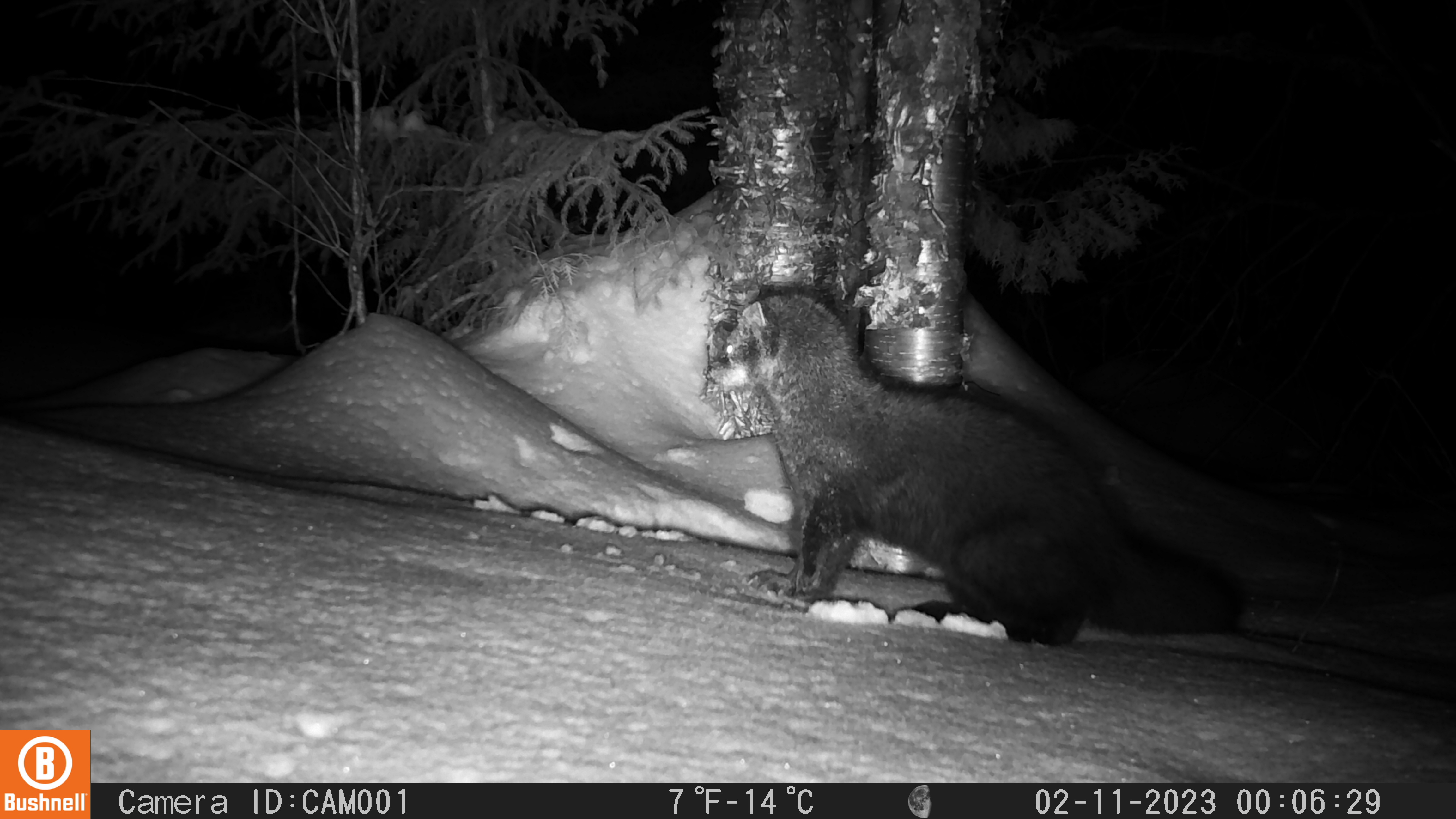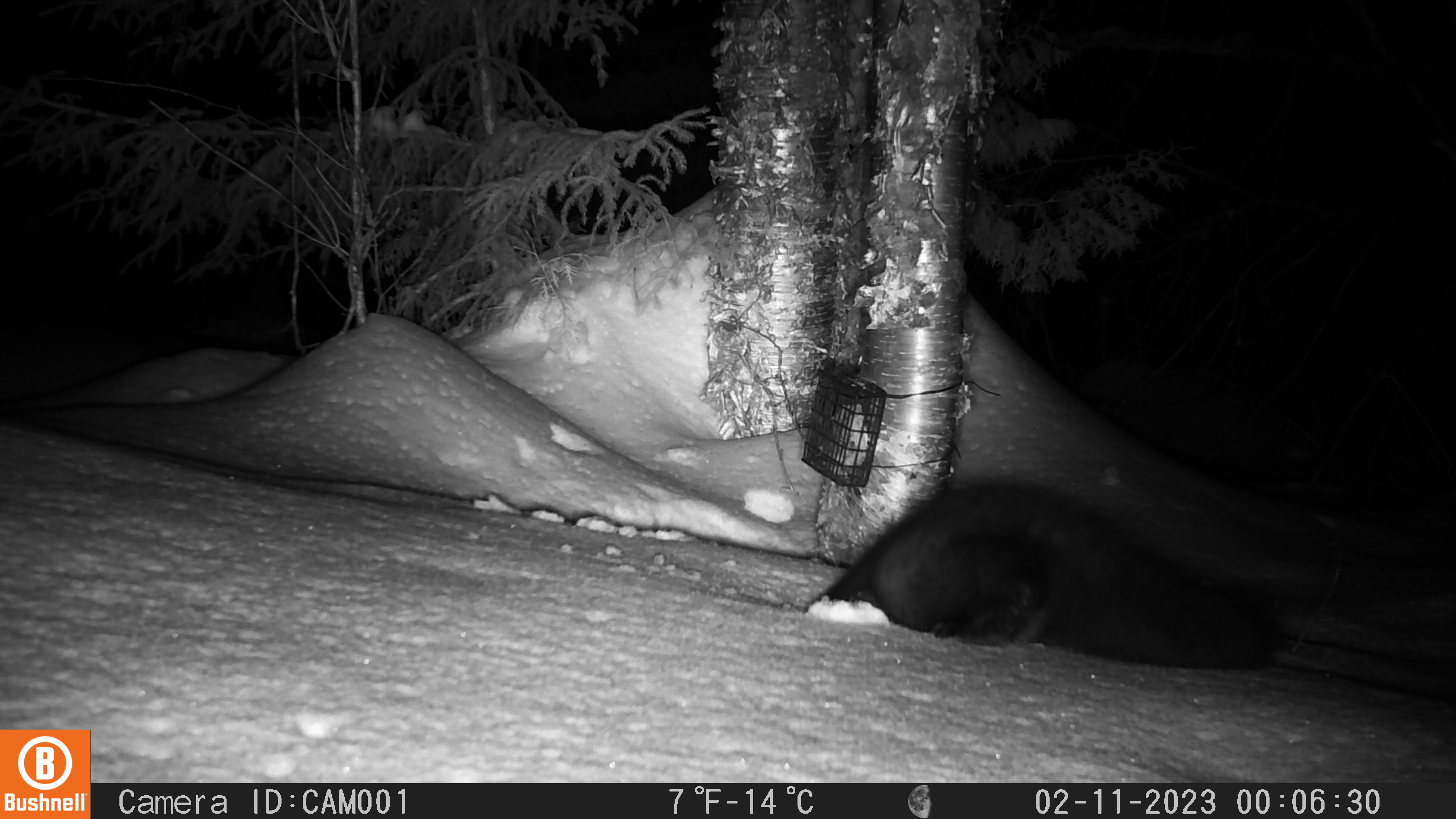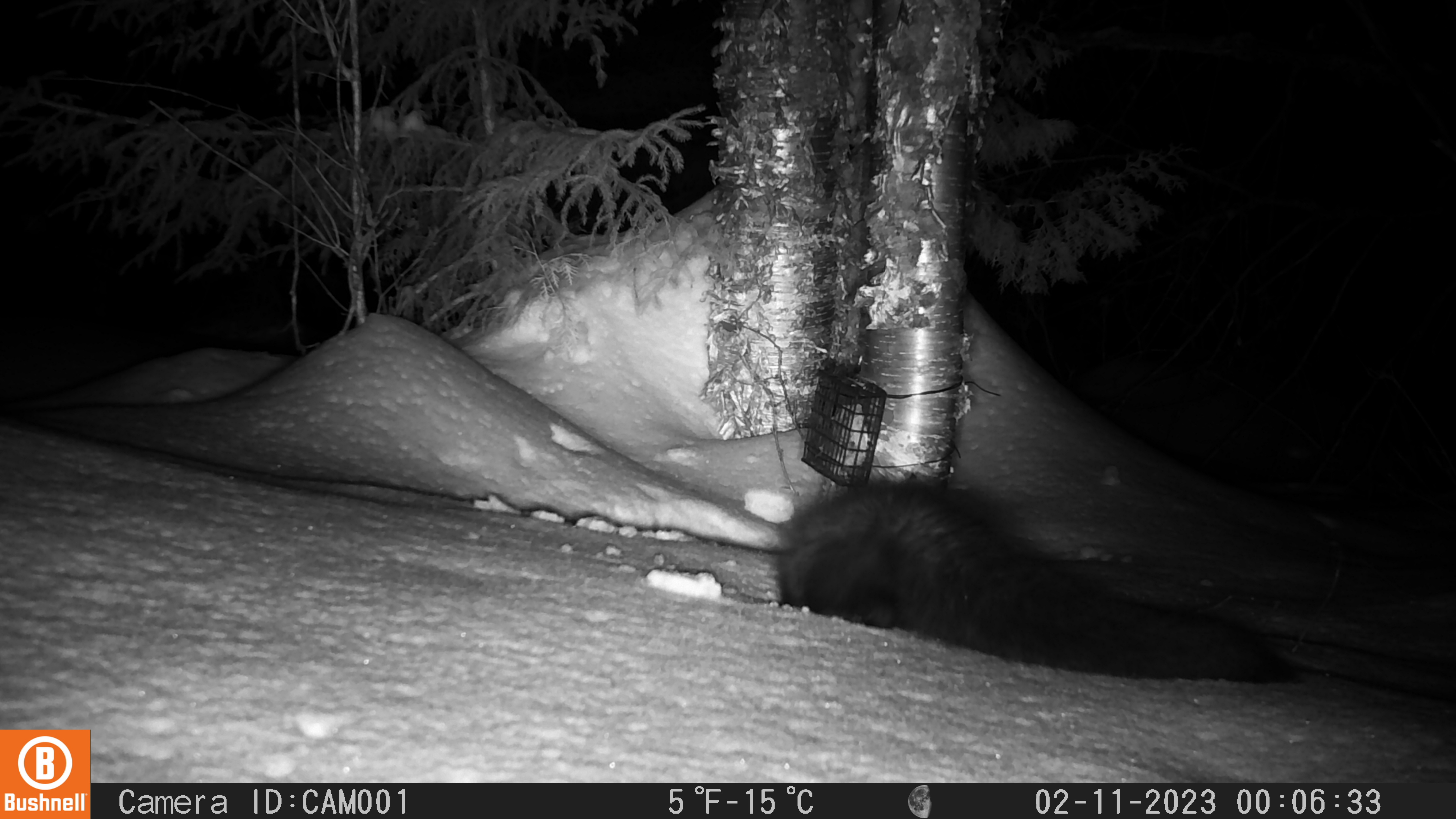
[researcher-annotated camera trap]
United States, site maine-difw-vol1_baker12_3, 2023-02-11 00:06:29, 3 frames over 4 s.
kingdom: Animalia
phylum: Chordata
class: Mammalia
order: Carnivora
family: Mustelidae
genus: Pekania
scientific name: Pekania pennanti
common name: fisher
Fisher (Pekania pennanti).